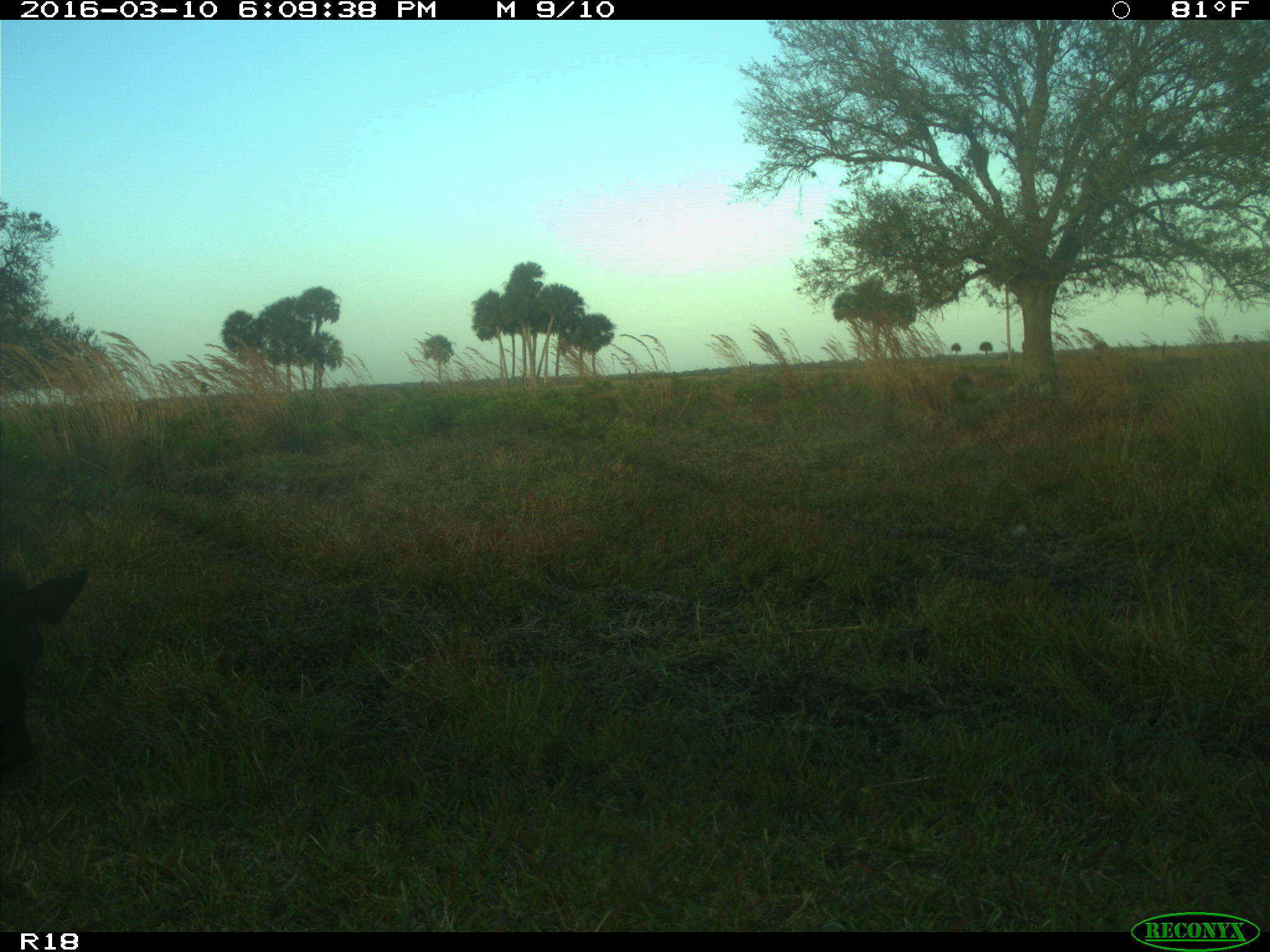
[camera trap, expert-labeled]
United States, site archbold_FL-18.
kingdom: Animalia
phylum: Chordata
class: Mammalia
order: Artiodactyla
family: Bovidae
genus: Bos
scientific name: Bos taurus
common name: domestic cow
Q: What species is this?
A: Bos taurus (domestic cow).